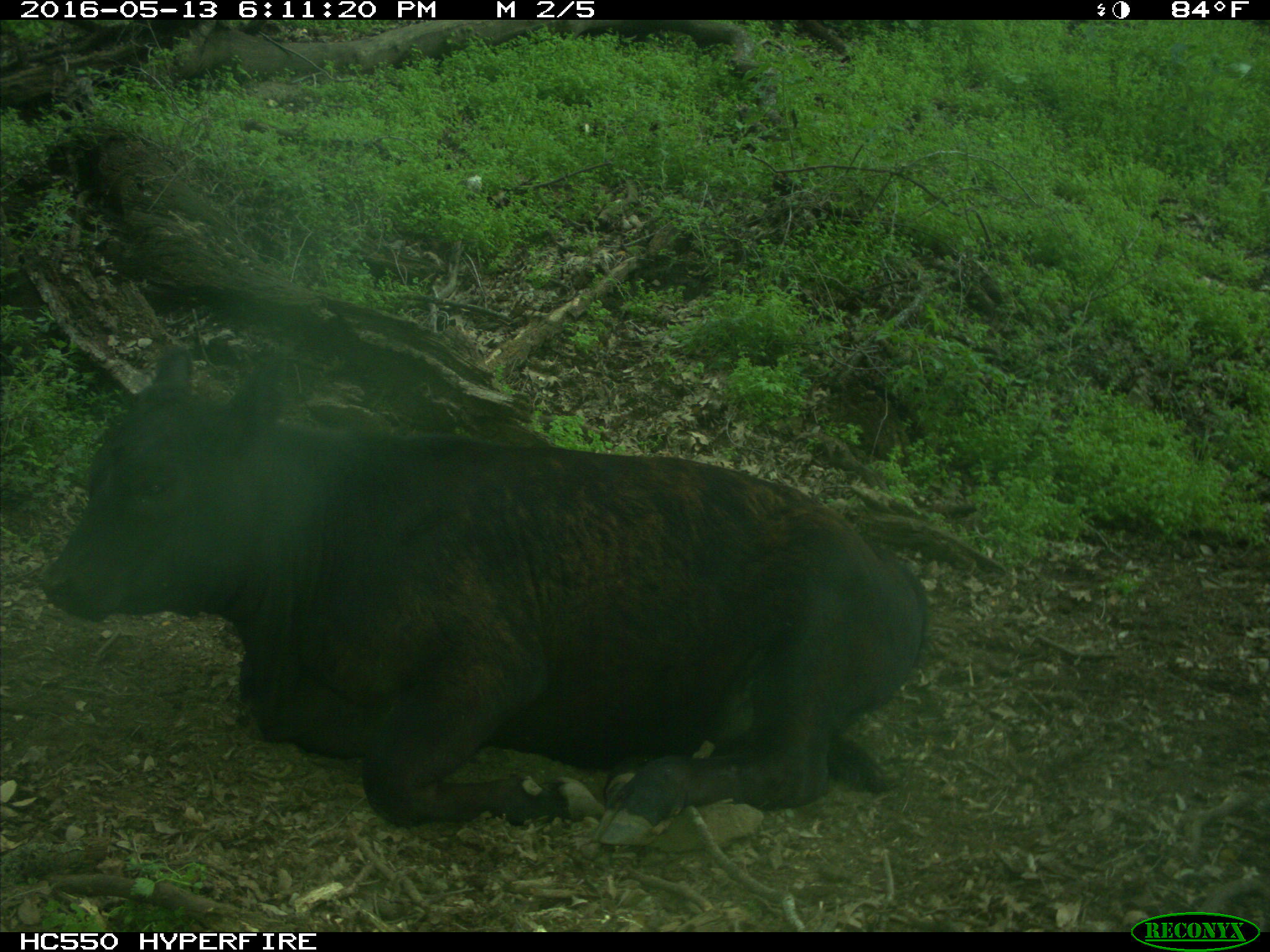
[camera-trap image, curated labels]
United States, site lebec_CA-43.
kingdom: Animalia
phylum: Chordata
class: Mammalia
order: Artiodactyla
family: Bovidae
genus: Bos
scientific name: Bos taurus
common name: domestic cow